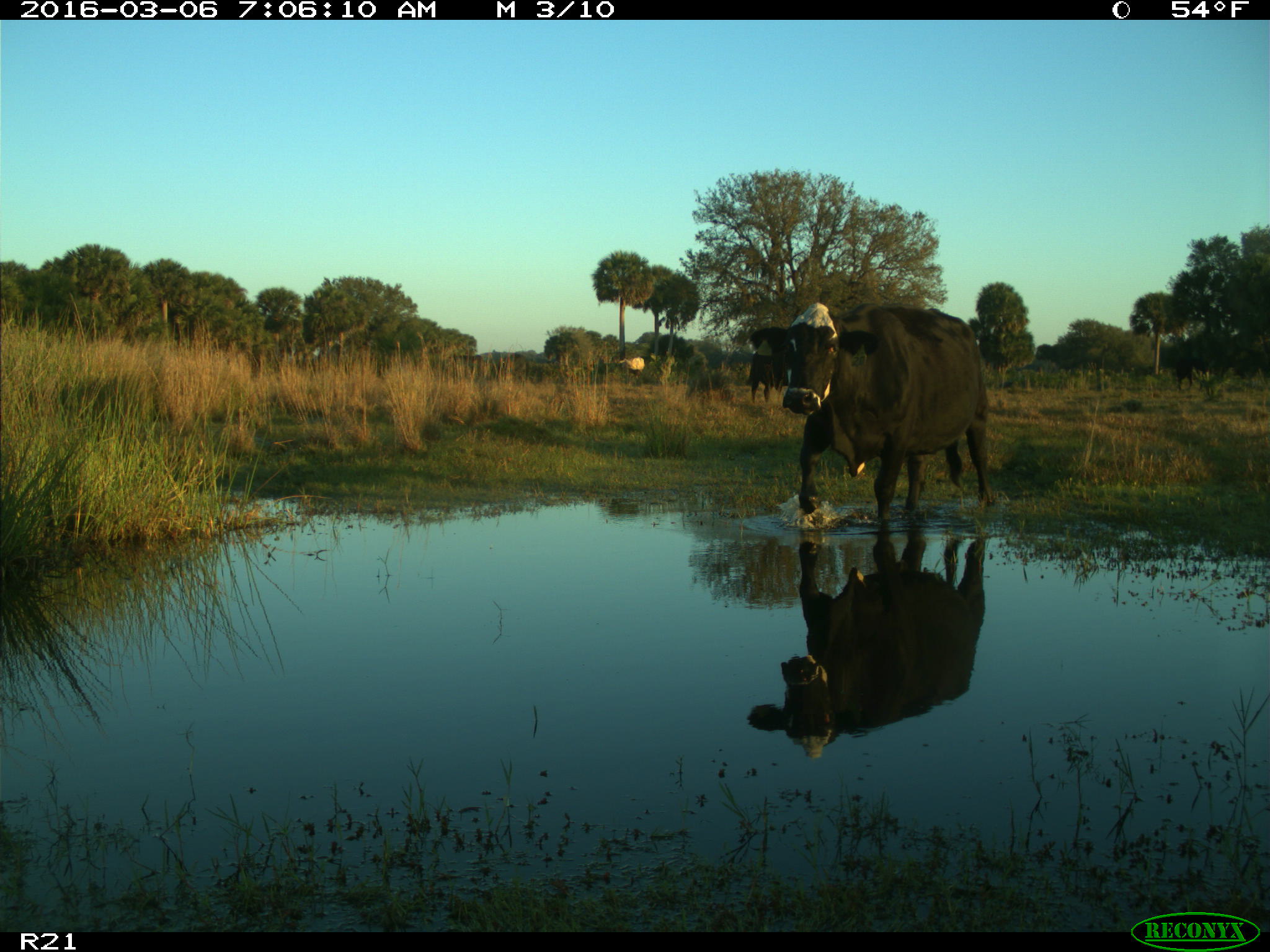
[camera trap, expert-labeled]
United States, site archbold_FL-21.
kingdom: Animalia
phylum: Chordata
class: Mammalia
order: Artiodactyla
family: Bovidae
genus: Bos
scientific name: Bos taurus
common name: domestic cow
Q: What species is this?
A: Bos taurus (domestic cow).